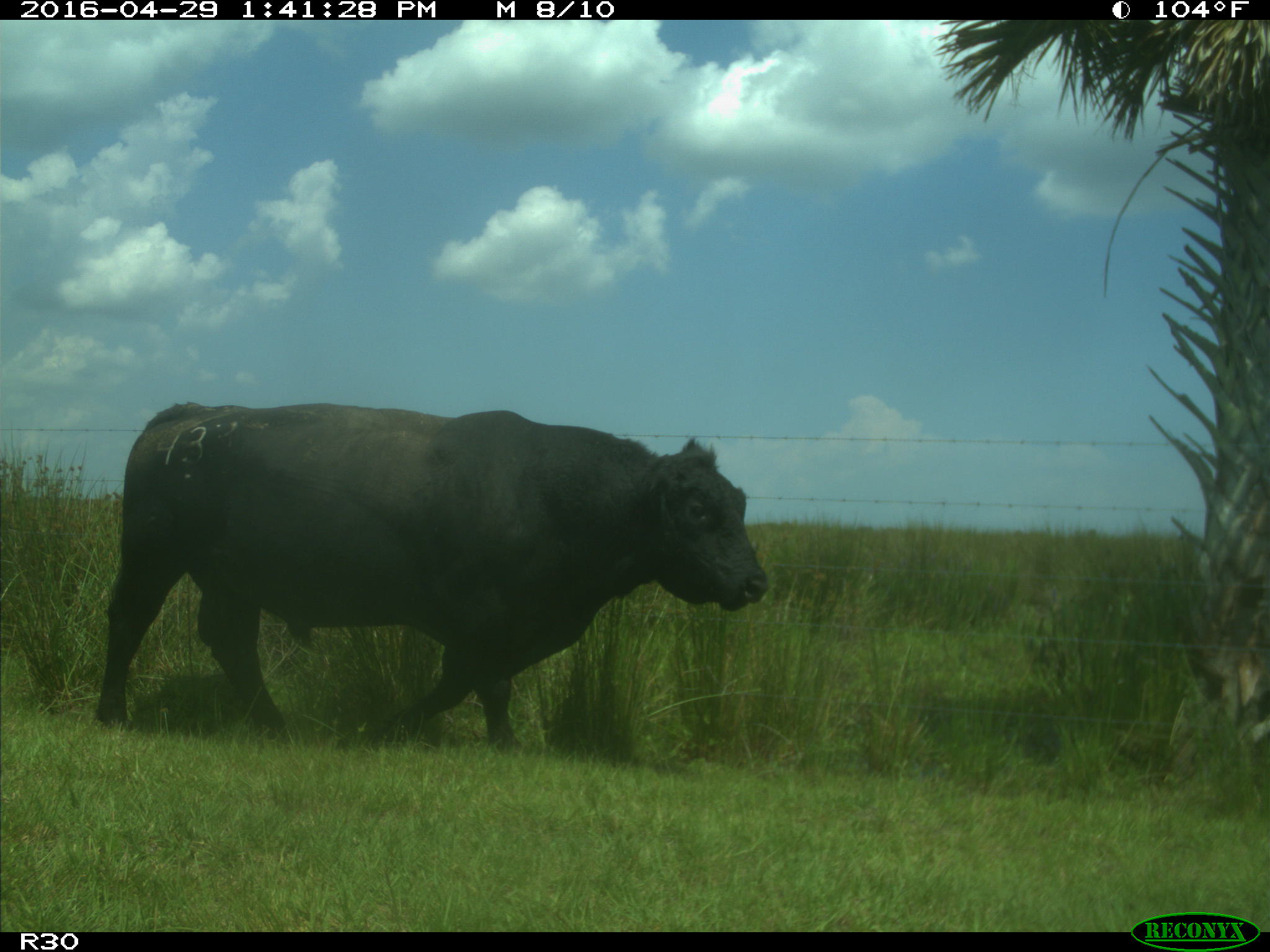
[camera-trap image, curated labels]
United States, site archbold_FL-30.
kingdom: Animalia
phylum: Chordata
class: Mammalia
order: Artiodactyla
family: Bovidae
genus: Bos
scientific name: Bos taurus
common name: domestic cow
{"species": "Bos taurus (domestic cow)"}